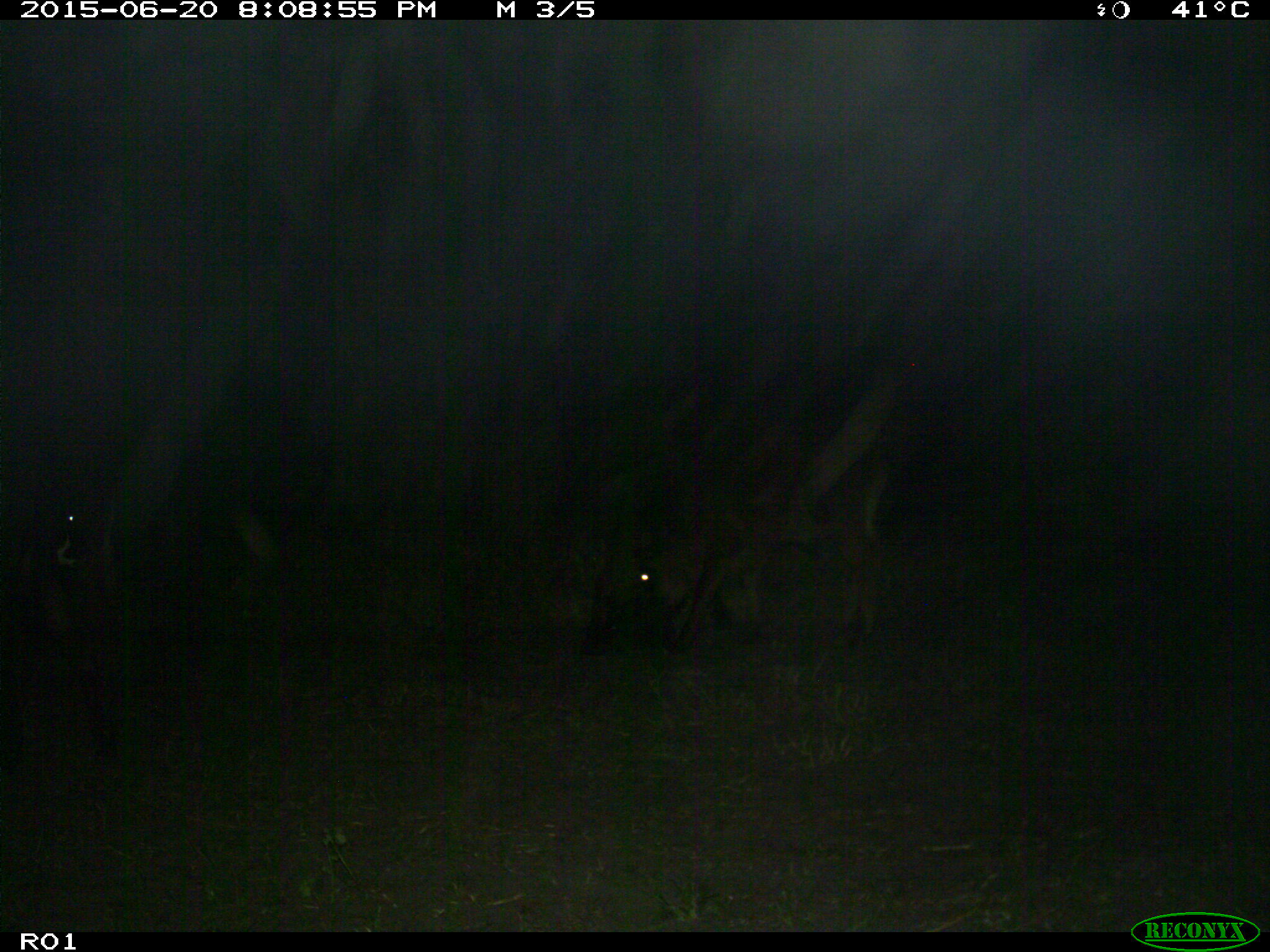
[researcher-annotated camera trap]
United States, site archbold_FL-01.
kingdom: Animalia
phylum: Chordata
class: Mammalia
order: Artiodactyla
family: Bovidae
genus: Bos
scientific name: Bos taurus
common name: domestic cow